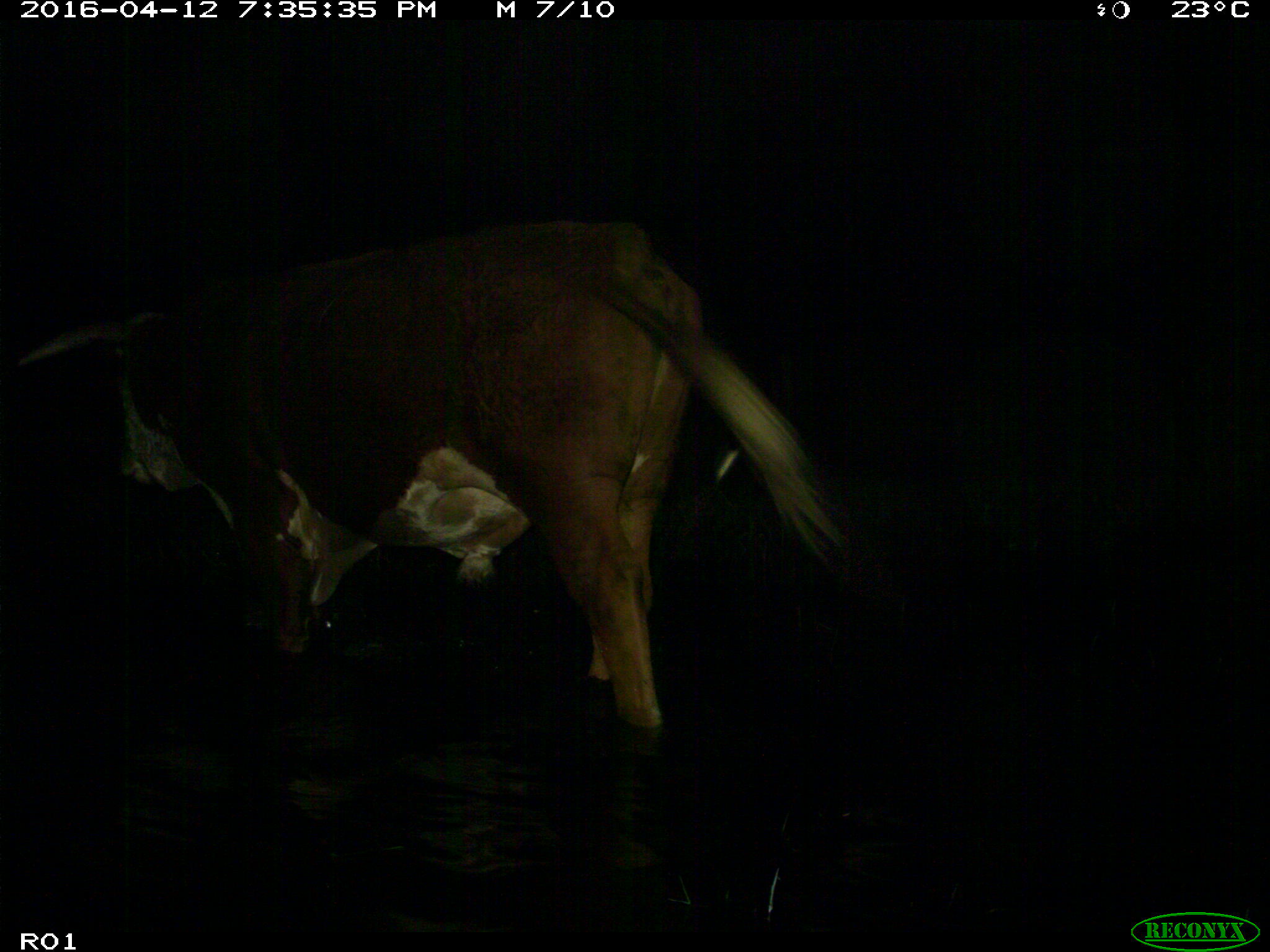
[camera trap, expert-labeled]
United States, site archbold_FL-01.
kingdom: Animalia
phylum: Chordata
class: Mammalia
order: Artiodactyla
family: Bovidae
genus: Bos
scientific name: Bos taurus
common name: domestic cow